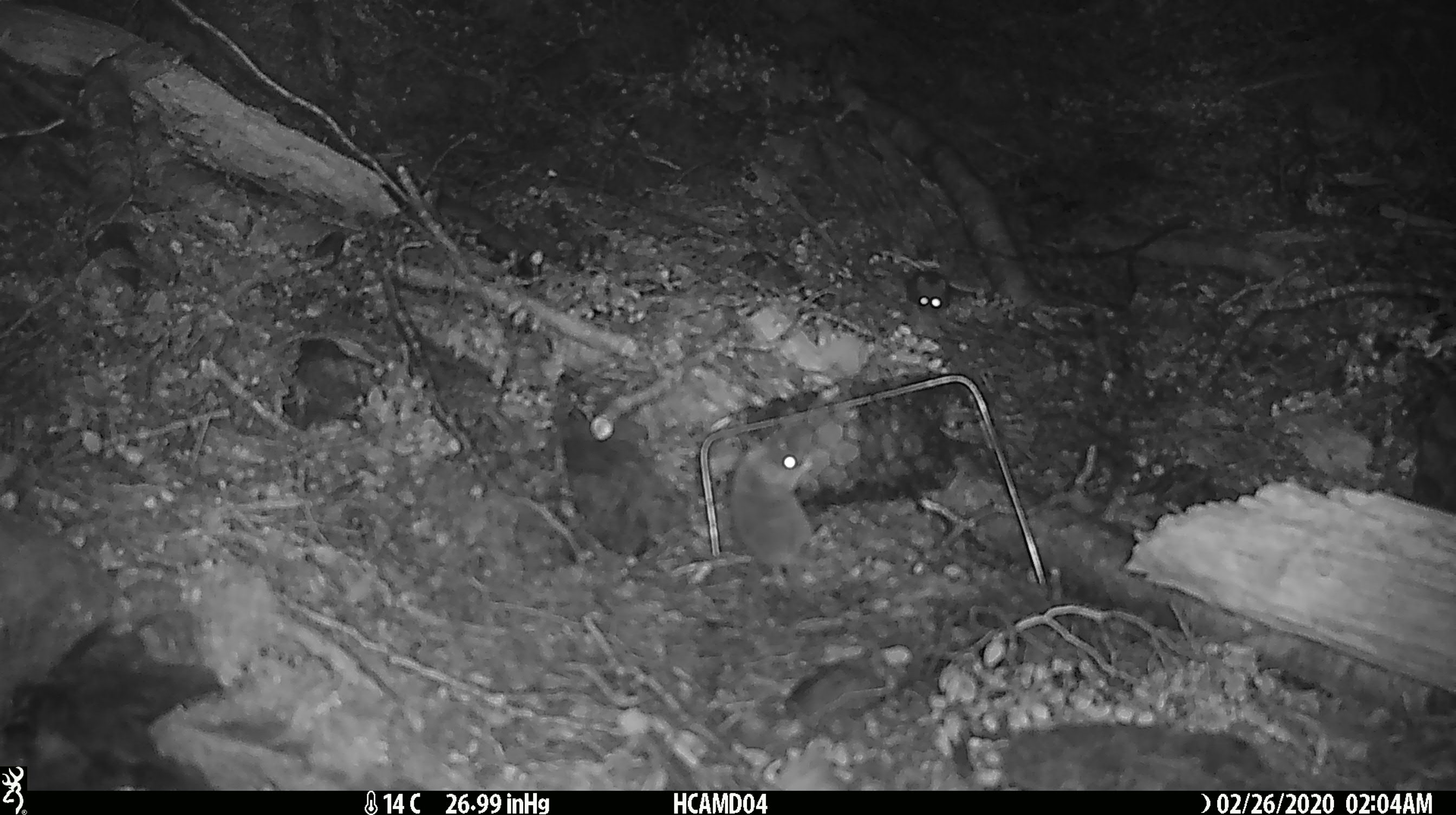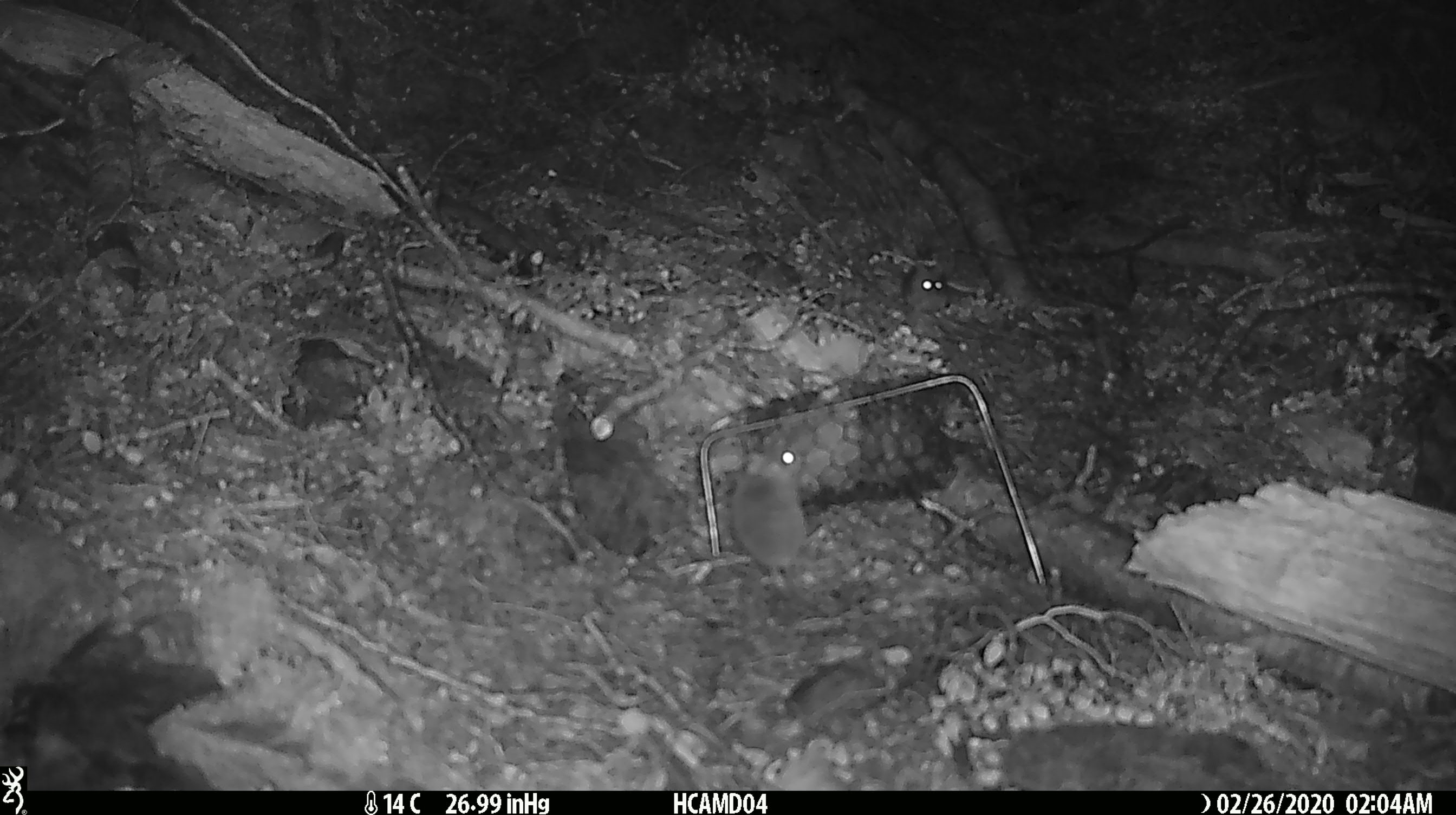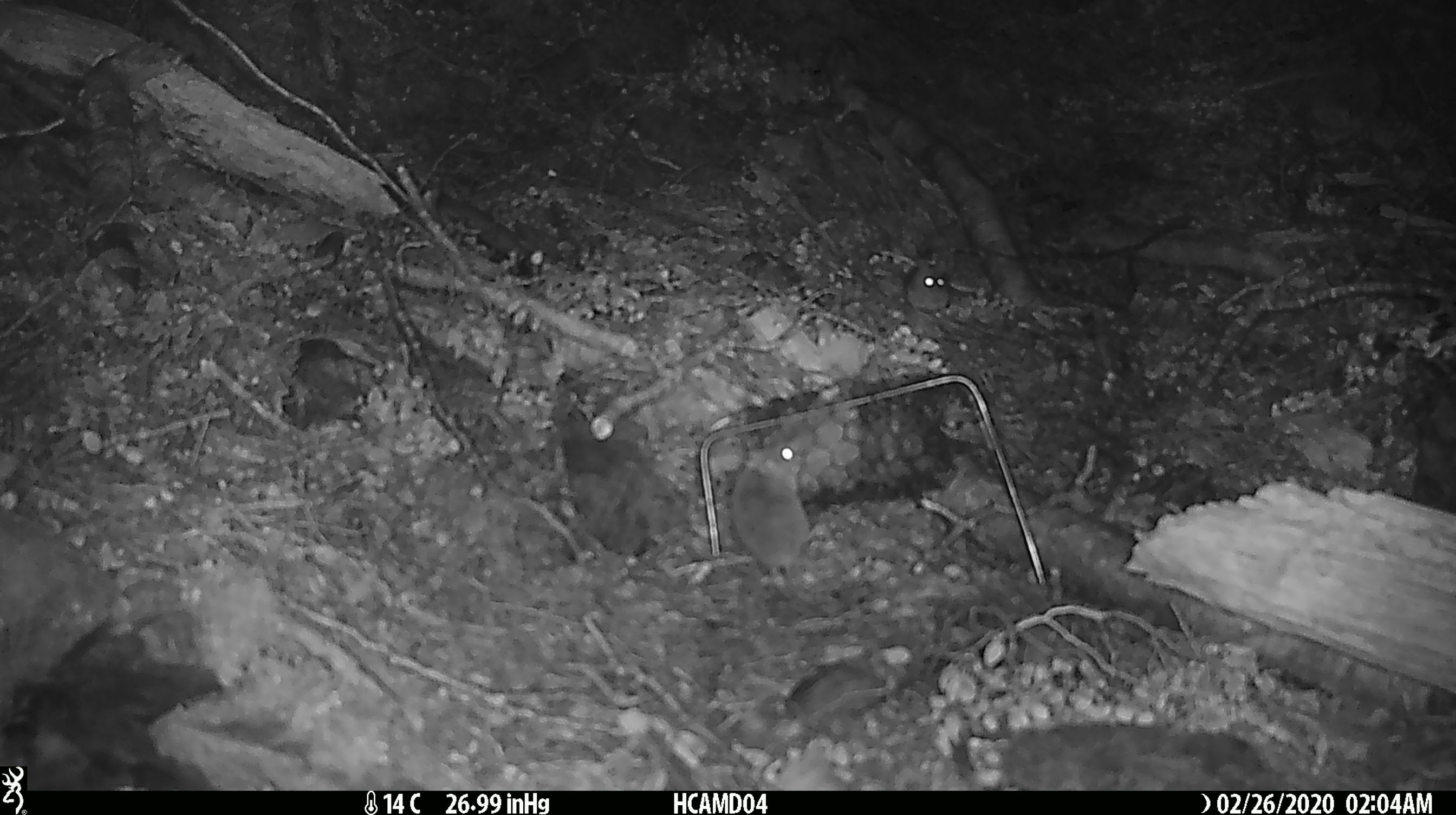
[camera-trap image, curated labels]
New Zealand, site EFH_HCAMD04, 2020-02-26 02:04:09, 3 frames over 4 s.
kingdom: Animalia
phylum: Chordata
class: Mammalia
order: Rodentia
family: Muridae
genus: Mus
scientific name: Mus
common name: mouse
Mouse (Mus).